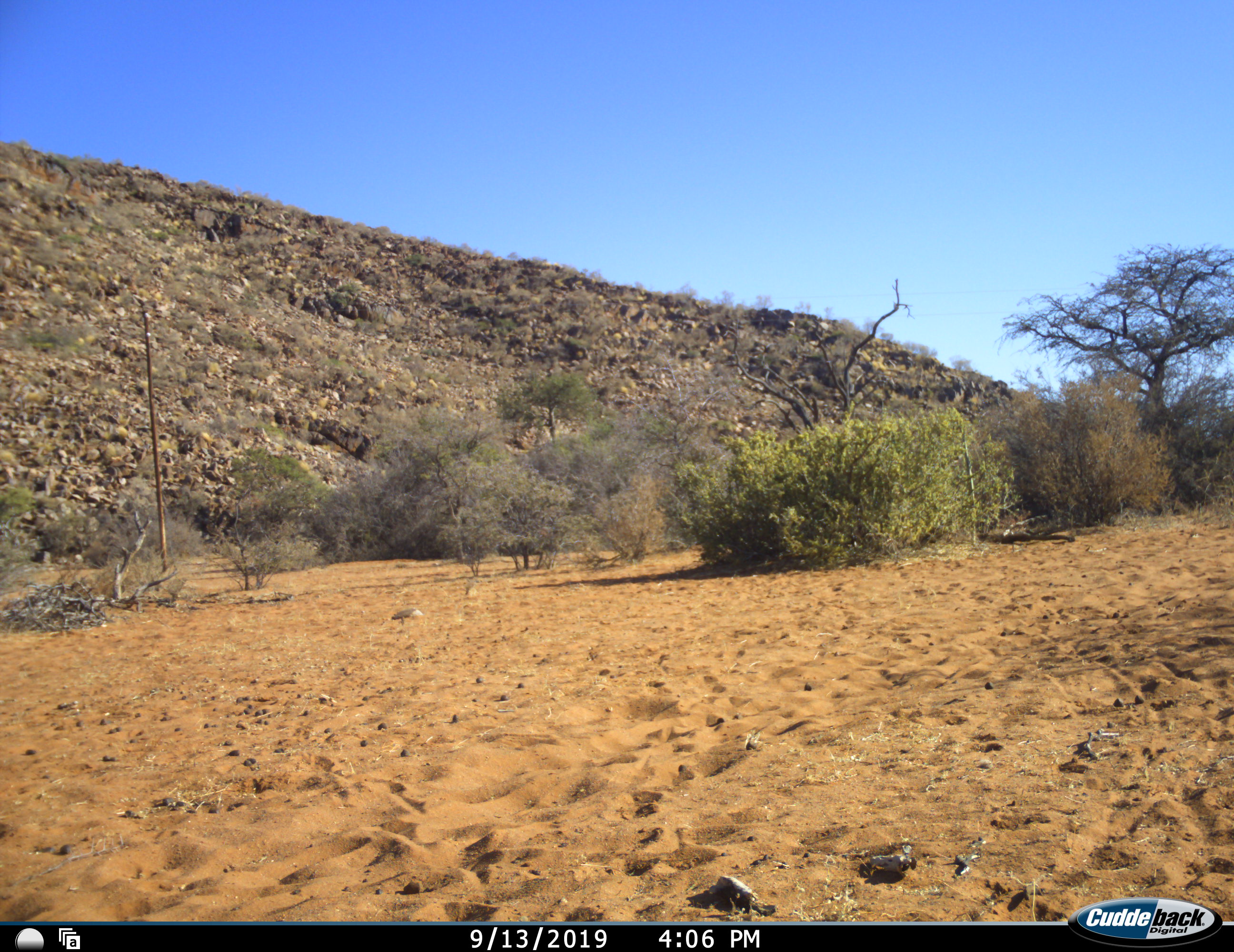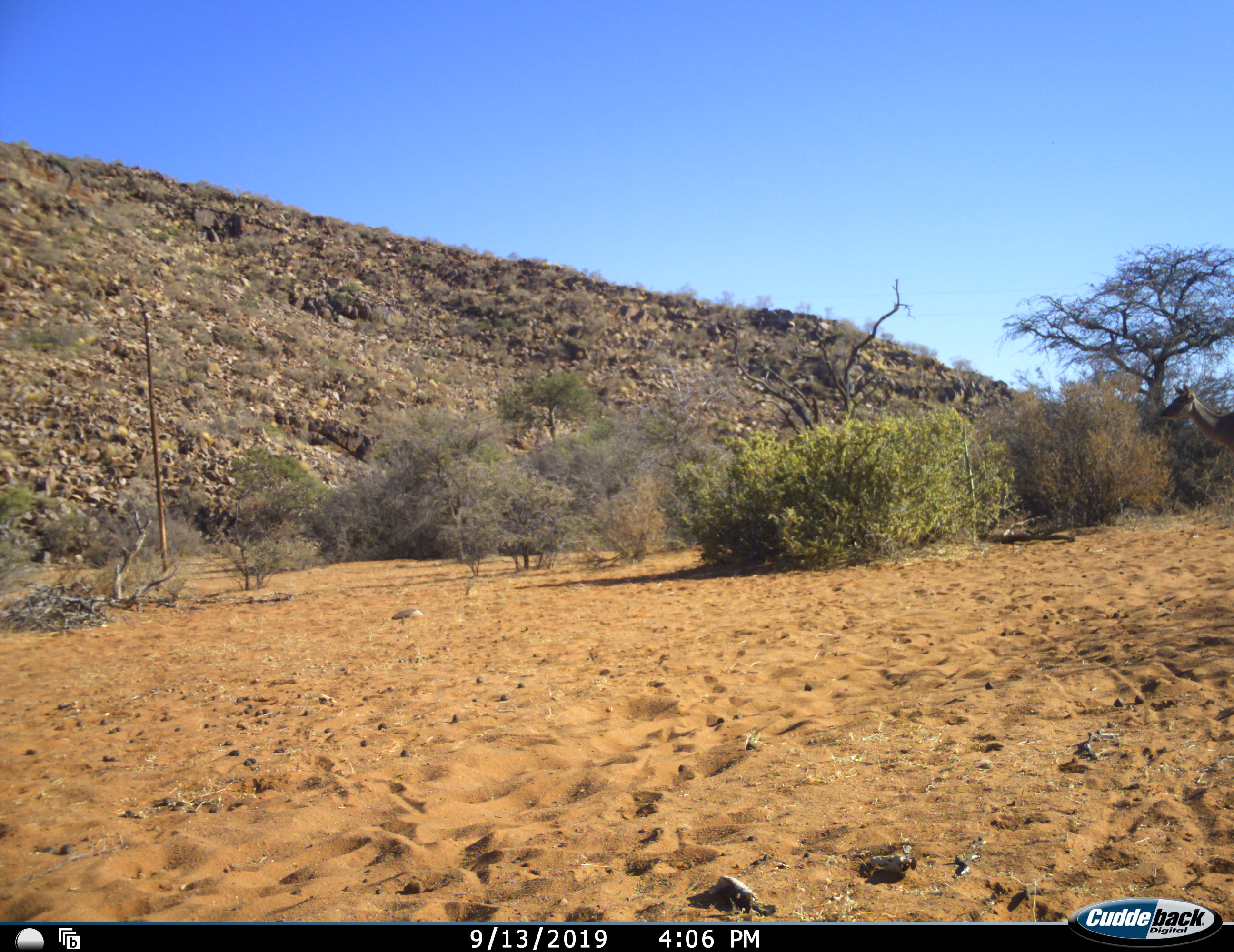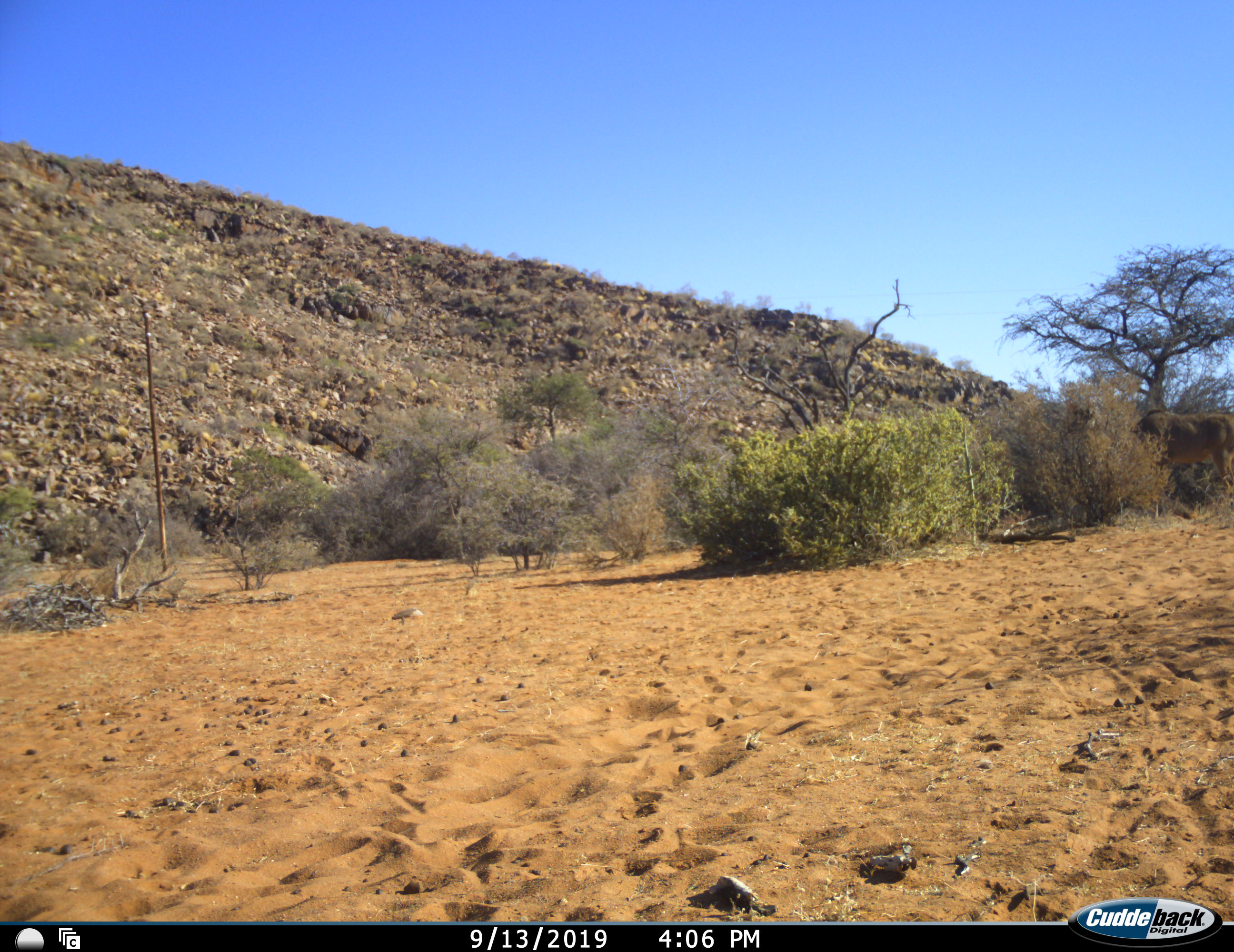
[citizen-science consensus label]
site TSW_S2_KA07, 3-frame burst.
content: unidentified animal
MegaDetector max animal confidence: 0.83